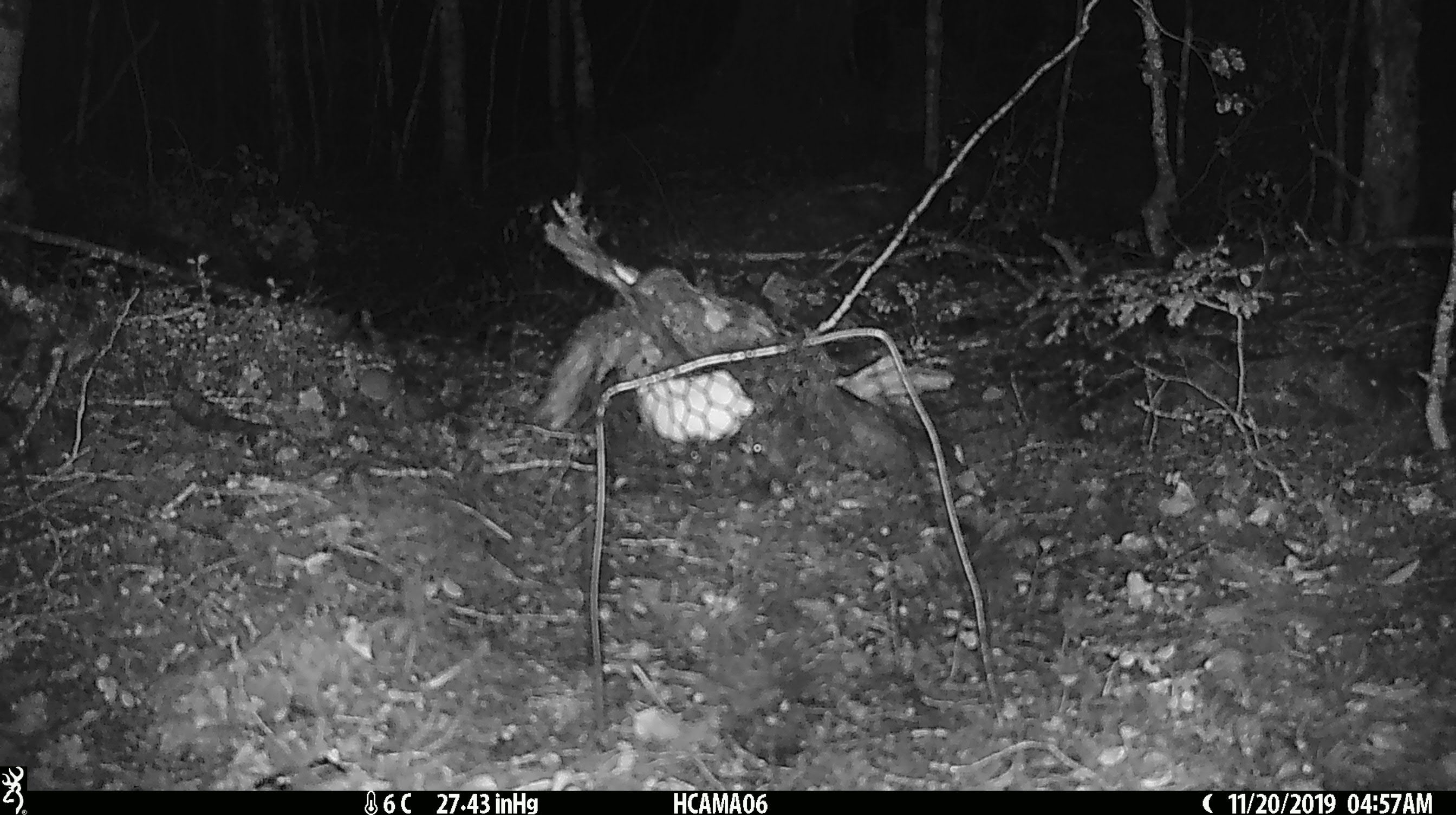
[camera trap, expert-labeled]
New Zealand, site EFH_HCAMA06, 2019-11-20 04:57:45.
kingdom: Animalia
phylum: Chordata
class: Mammalia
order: Rodentia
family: Muridae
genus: Mus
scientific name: Mus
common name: mouse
Mouse (Mus).